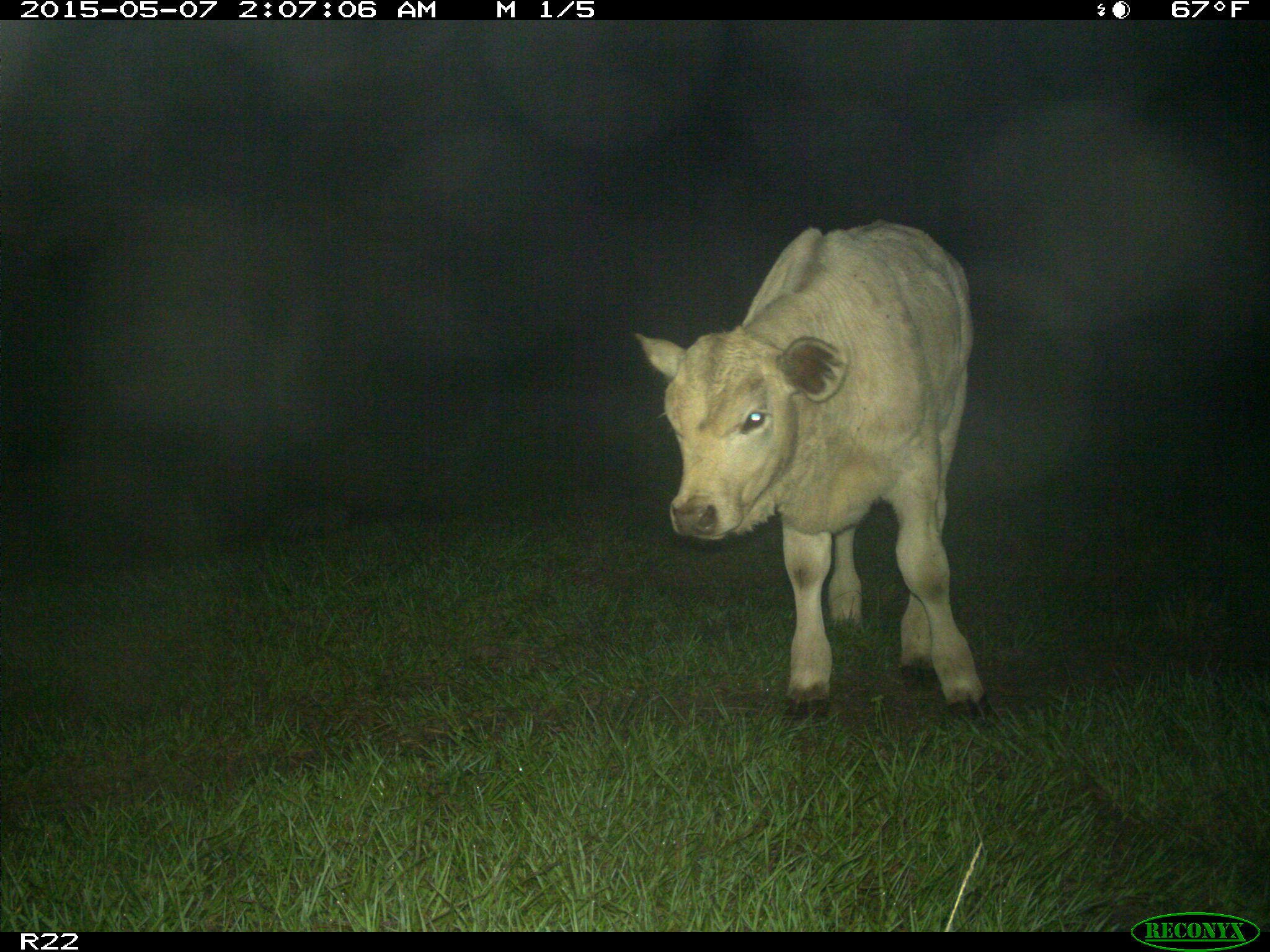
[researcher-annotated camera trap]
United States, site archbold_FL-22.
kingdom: Animalia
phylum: Chordata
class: Mammalia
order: Artiodactyla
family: Bovidae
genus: Bos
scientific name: Bos taurus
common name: domestic cow